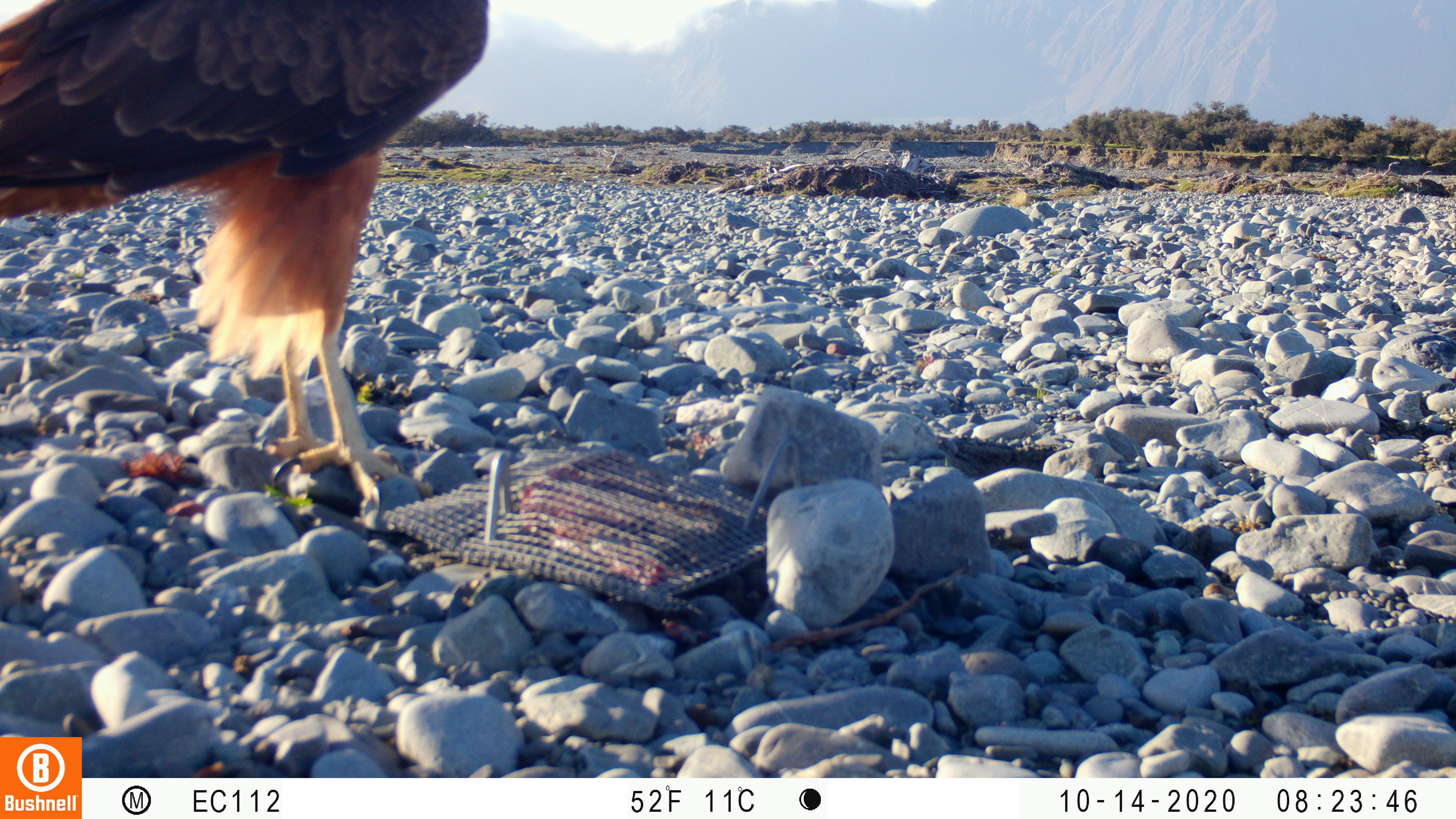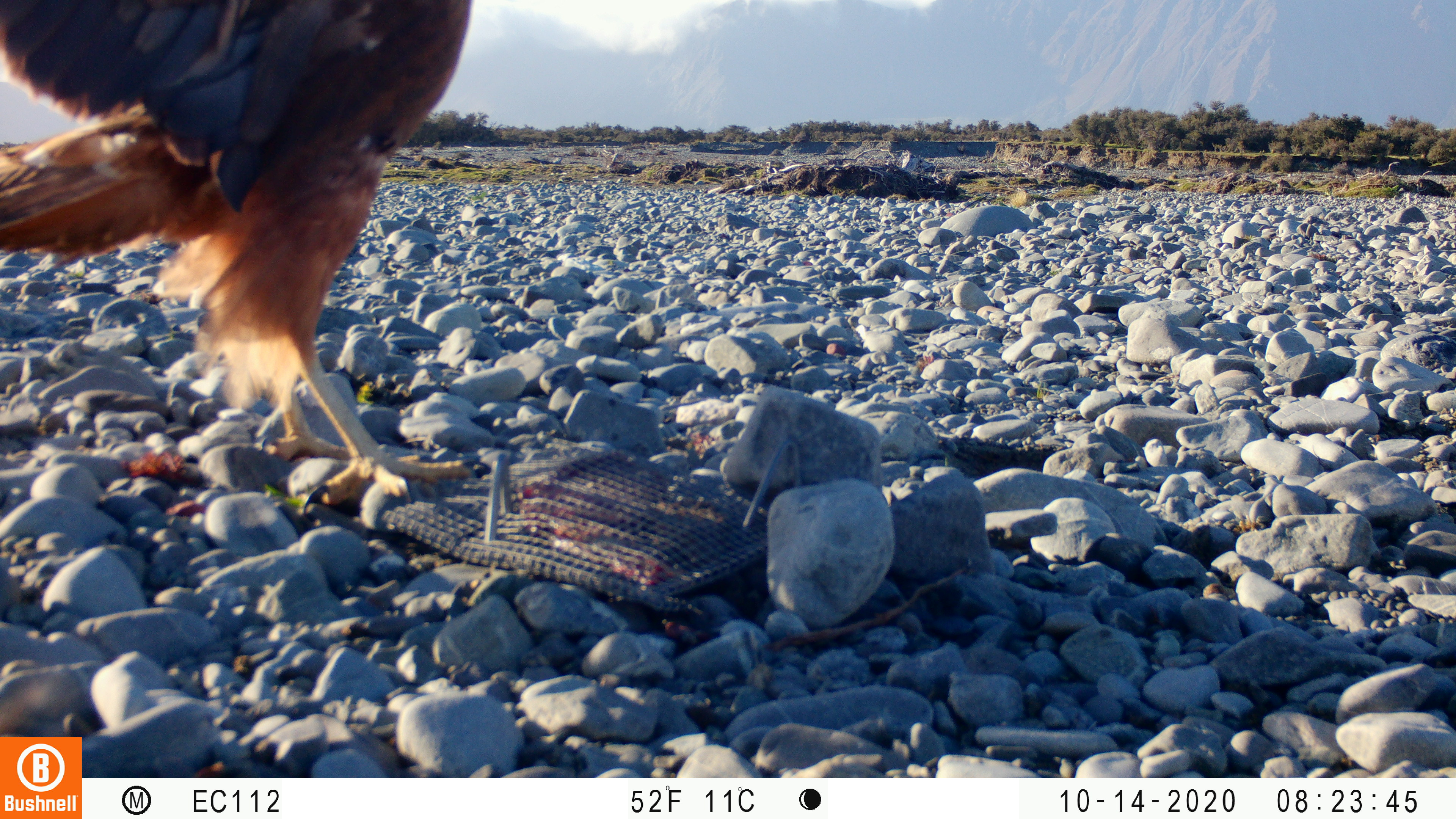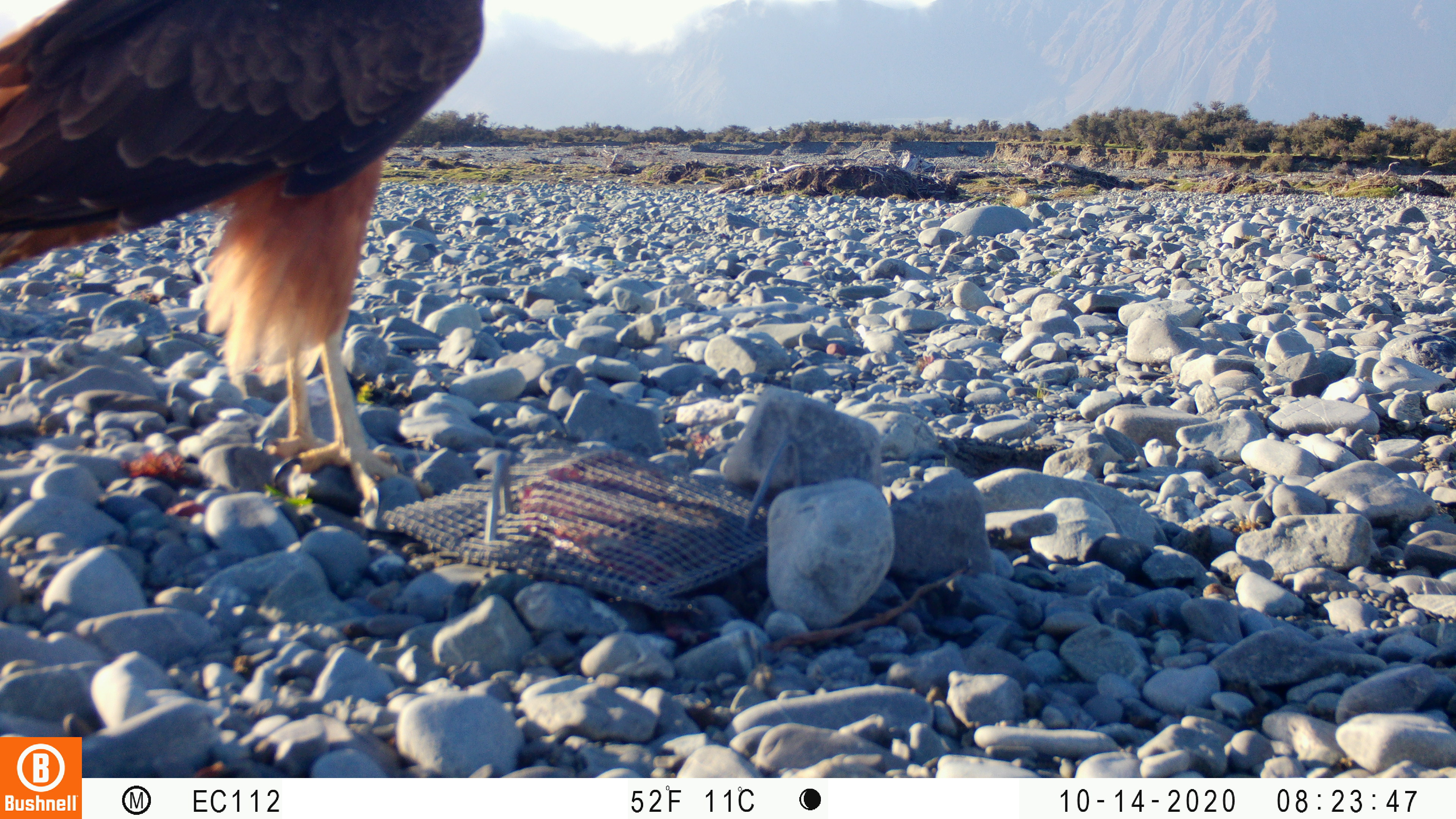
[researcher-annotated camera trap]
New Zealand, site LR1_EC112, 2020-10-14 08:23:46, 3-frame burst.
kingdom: Animalia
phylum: Chordata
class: Aves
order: Accipitriformes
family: Accipitridae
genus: Circus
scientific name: Circus approximans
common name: swamp harrier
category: harrier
Harrier (swamp harrier) (Circus approximans).